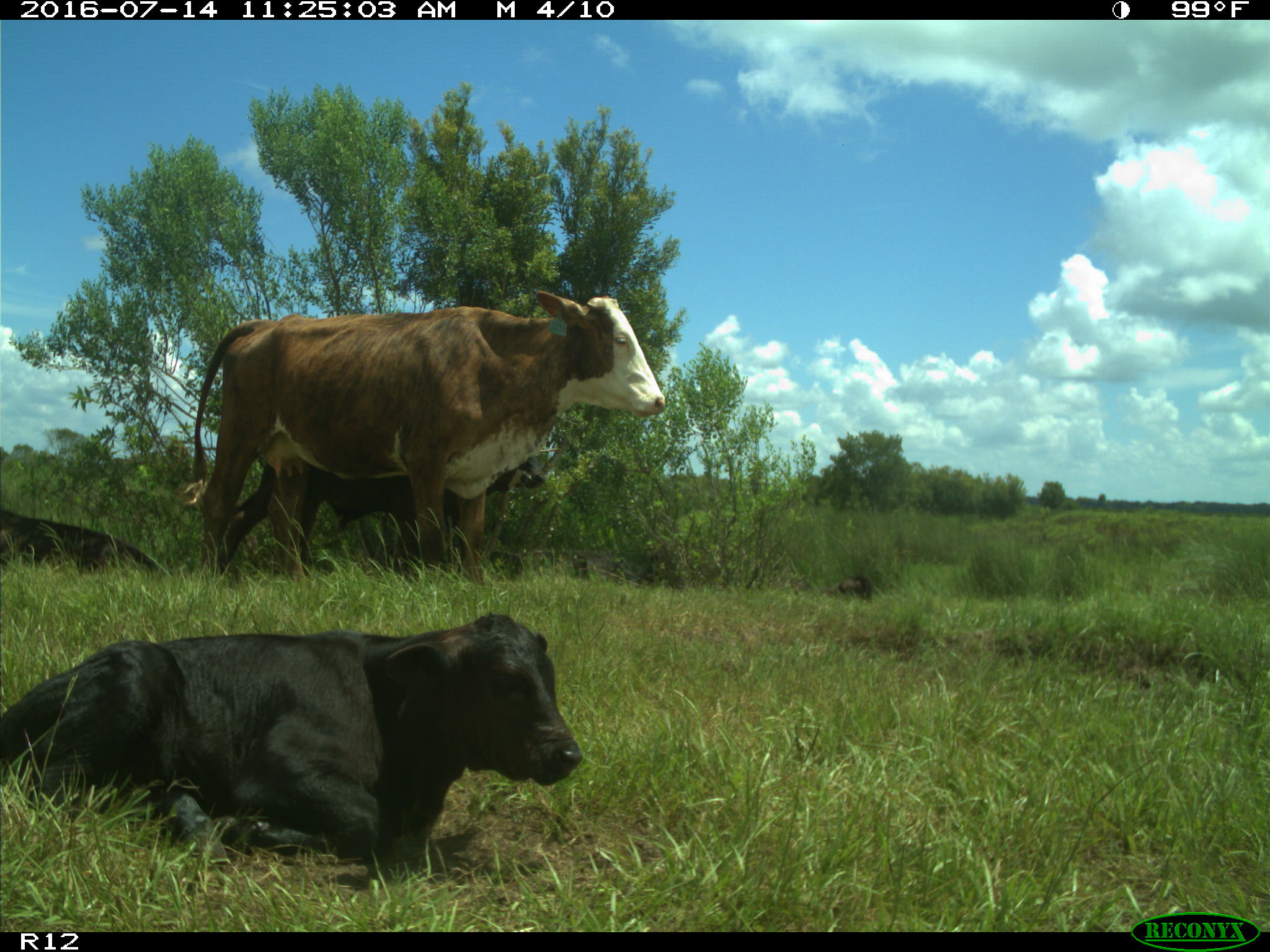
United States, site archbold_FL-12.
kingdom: Animalia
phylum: Chordata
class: Mammalia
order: Artiodactyla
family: Bovidae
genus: Bos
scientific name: Bos taurus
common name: domestic cow